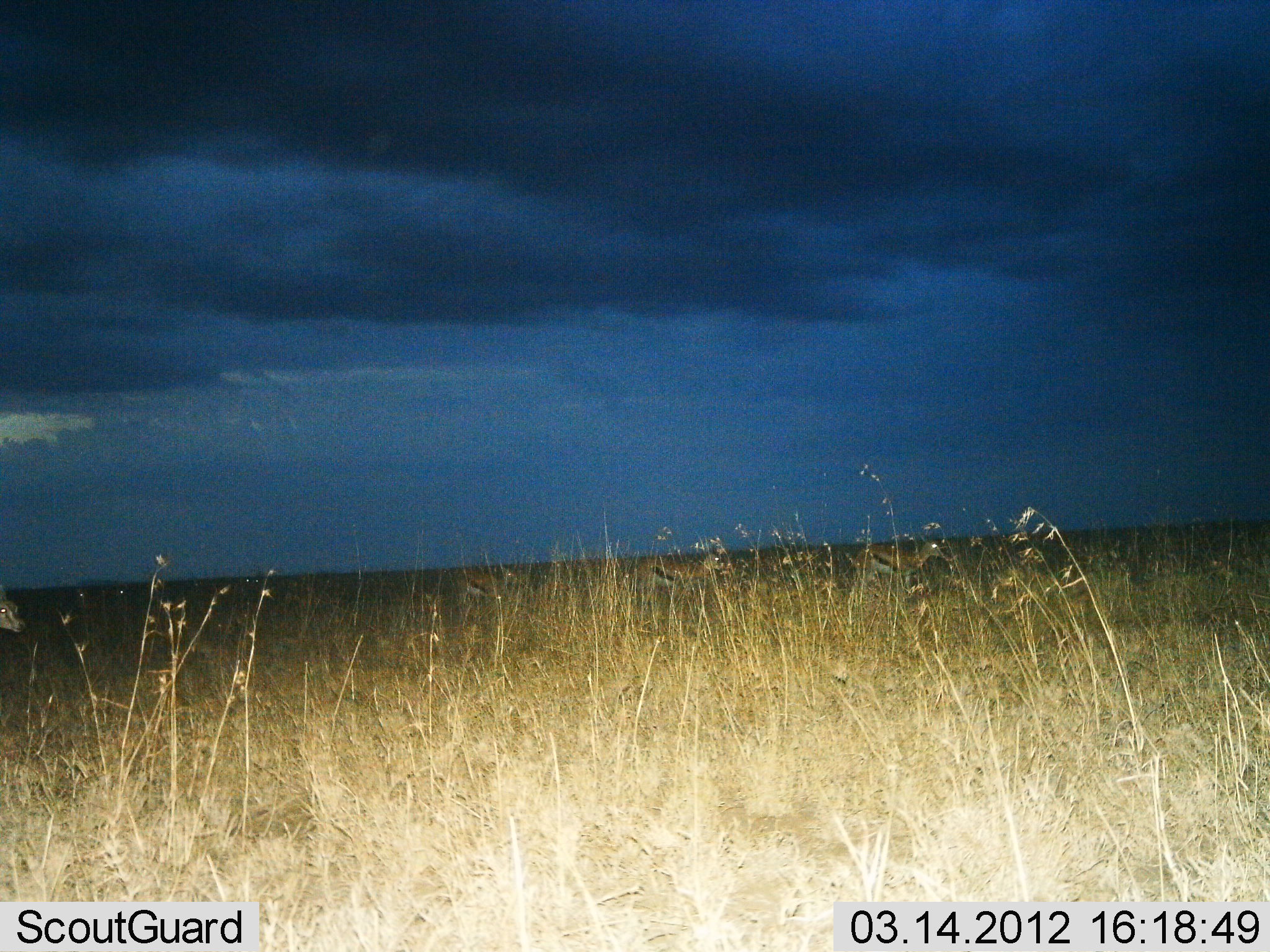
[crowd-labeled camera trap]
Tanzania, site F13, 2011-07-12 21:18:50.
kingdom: Animalia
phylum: Chordata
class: Mammalia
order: Artiodactyla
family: Bovidae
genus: Eudorcas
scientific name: Eudorcas thomsonii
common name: thomson's gazelle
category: gazellethomsons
Gazellethomsons (thomson's gazelle) (Eudorcas thomsonii), count 4. Behavior (volunteer vote fractions): standing 58%, resting 0%, moving 33%, interacting 0%. Young present (vote fraction): 0%. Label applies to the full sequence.